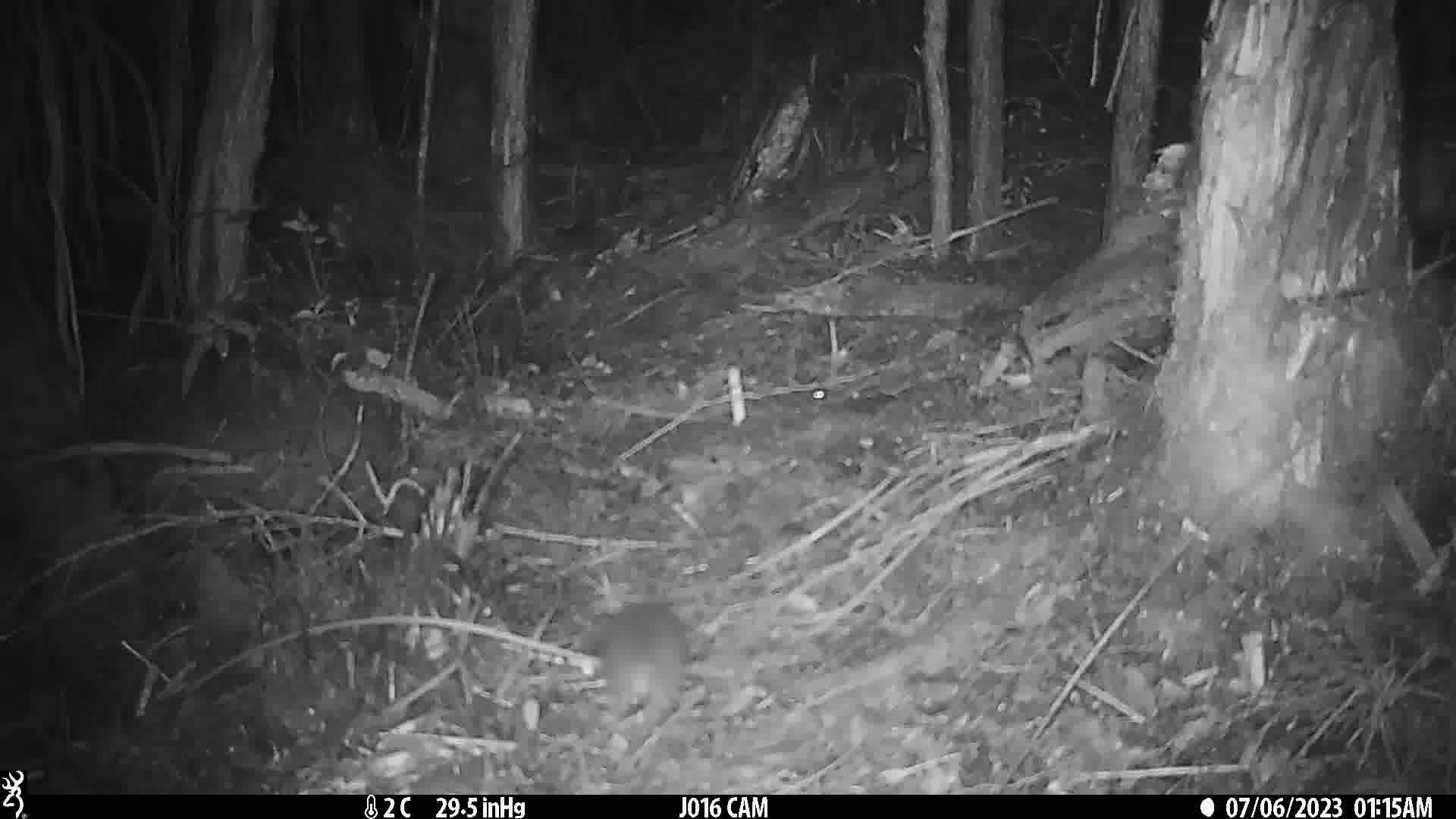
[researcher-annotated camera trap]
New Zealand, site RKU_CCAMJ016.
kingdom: Animalia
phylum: Chordata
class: Mammalia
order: Rodentia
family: Muridae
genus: Rattus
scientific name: Rattus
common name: rat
Rat (Rattus).